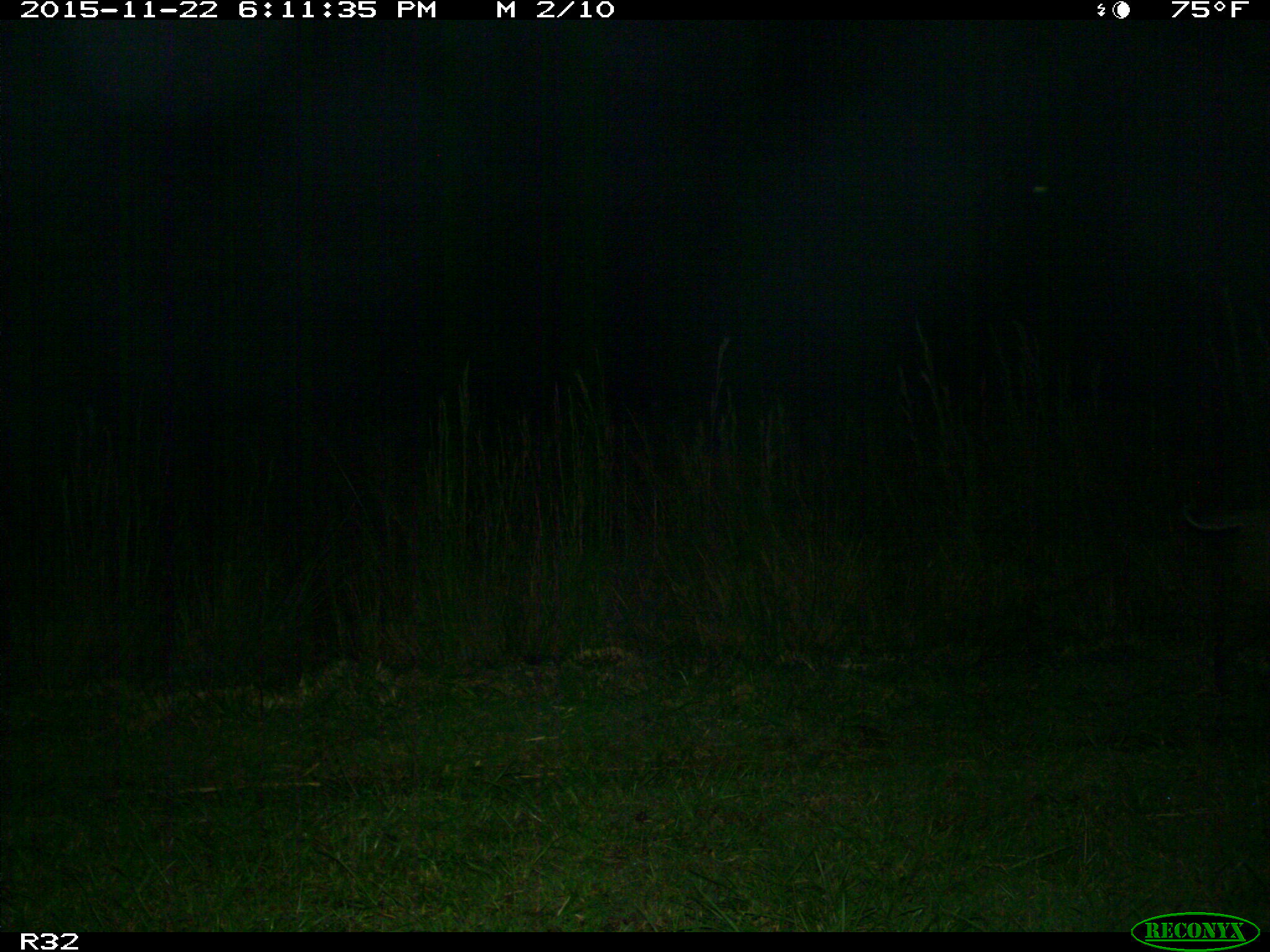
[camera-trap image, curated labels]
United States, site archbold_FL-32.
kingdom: Animalia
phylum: Chordata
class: Mammalia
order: Carnivora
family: Felidae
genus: Lynx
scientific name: Lynx rufus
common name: bobcat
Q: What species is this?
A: Lynx rufus (bobcat).